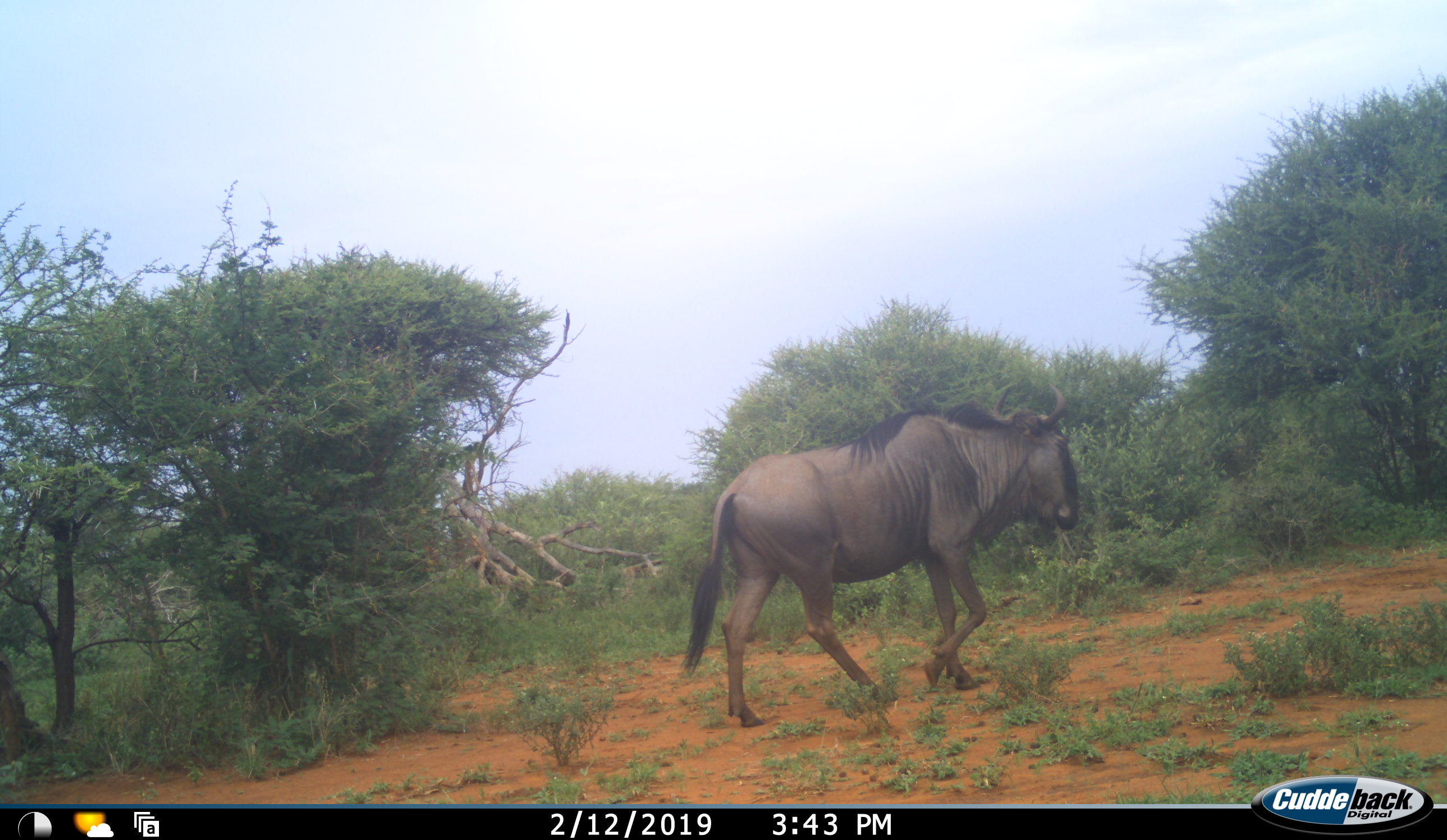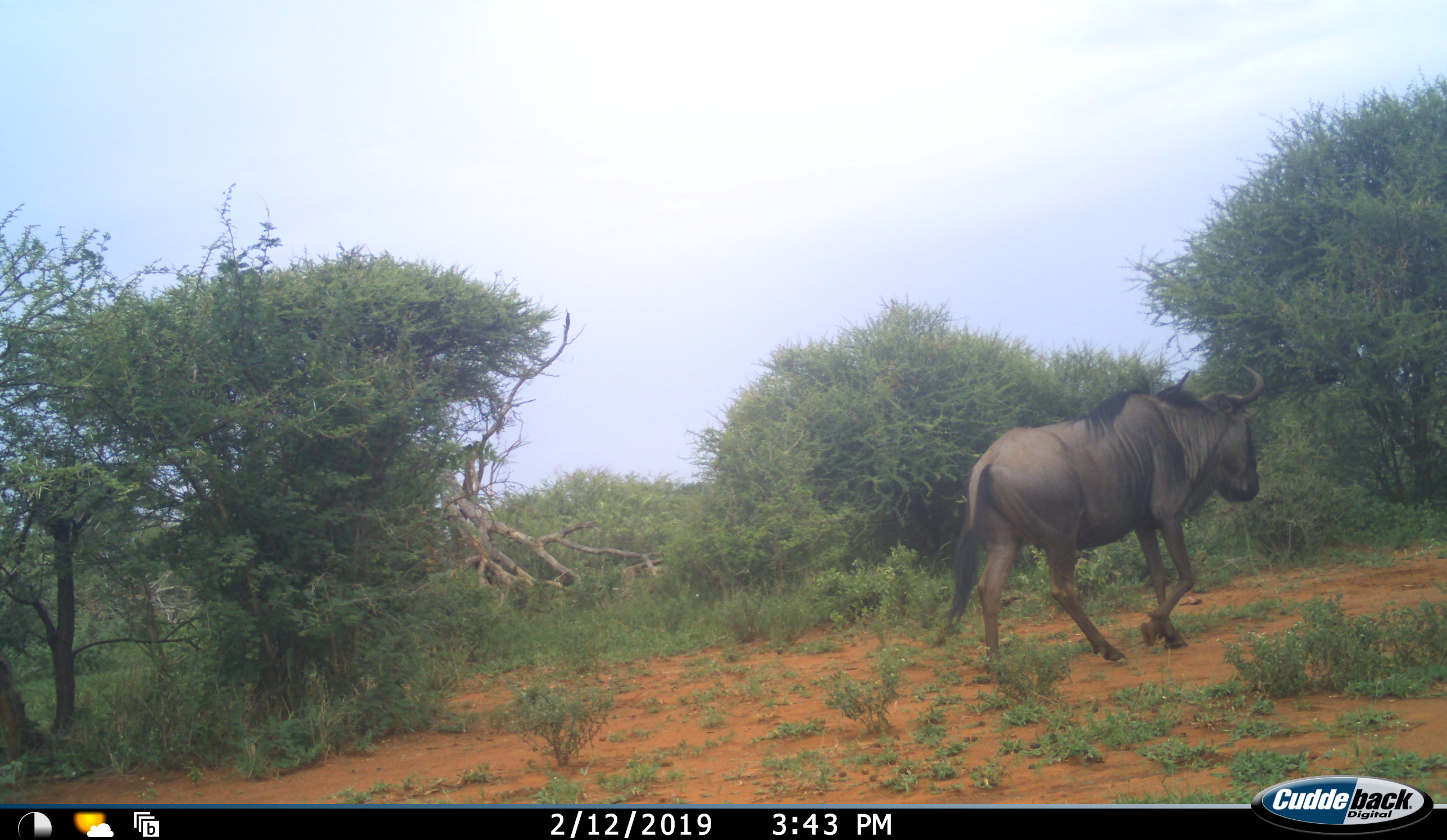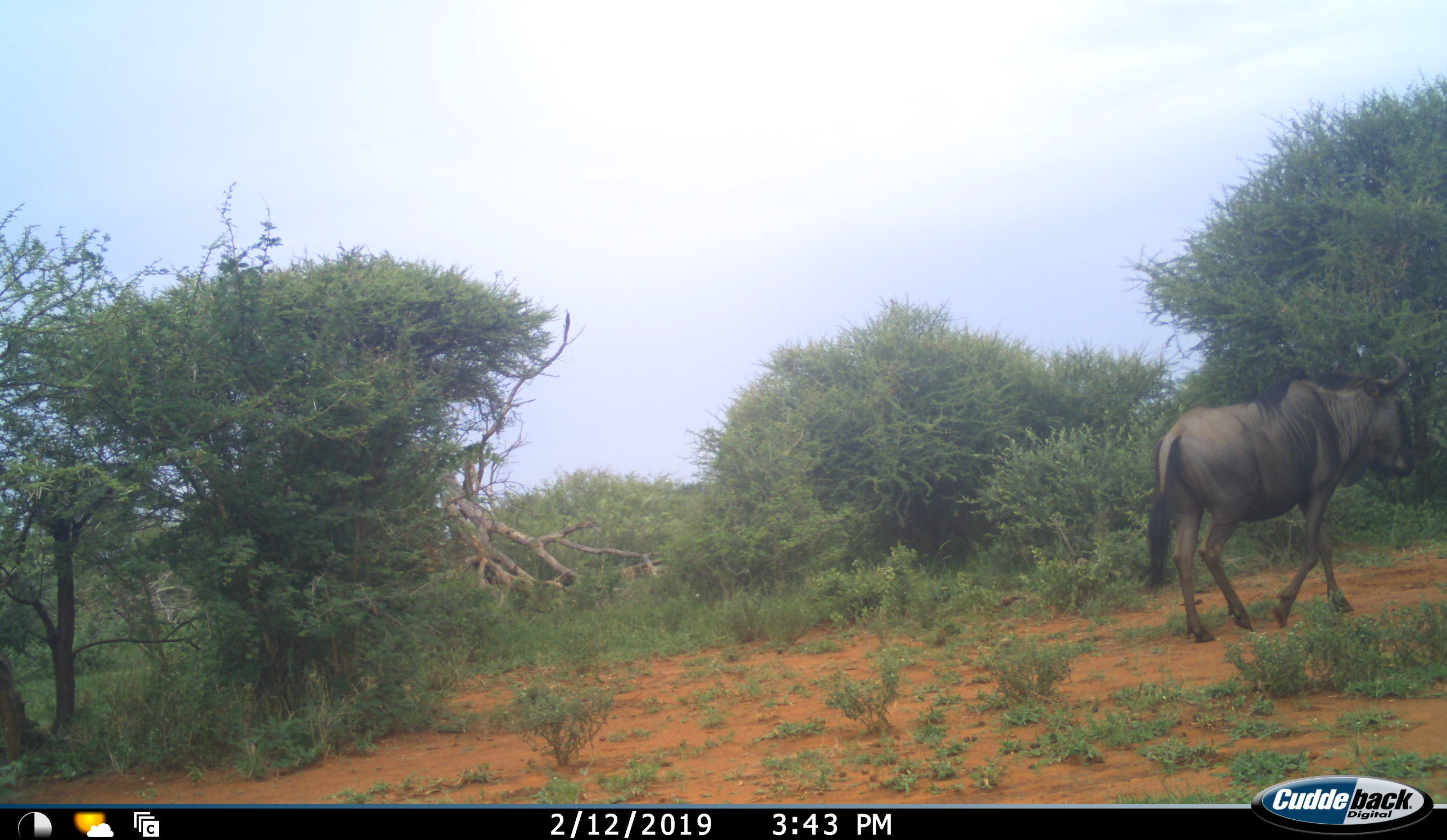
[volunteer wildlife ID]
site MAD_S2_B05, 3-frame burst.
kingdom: Animalia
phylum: Chordata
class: Mammalia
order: Artiodactyla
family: Bovidae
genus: Connochaetes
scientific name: Connochaetes taurinus taurinus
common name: blue wildebeest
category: wildebeestblue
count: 1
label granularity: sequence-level